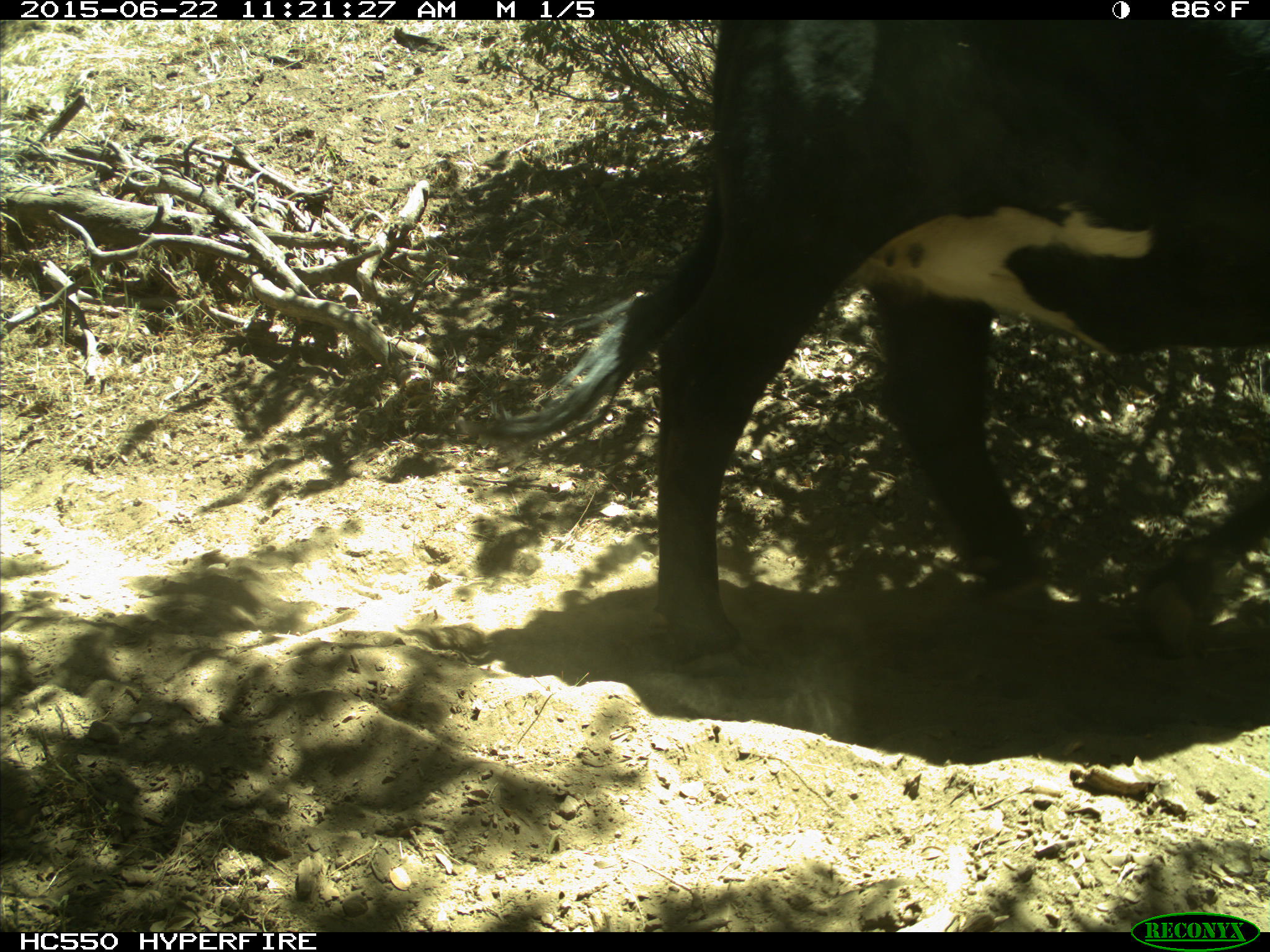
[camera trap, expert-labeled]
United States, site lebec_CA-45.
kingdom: Animalia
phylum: Chordata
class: Mammalia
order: Artiodactyla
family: Bovidae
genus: Bos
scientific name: Bos taurus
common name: domestic cow